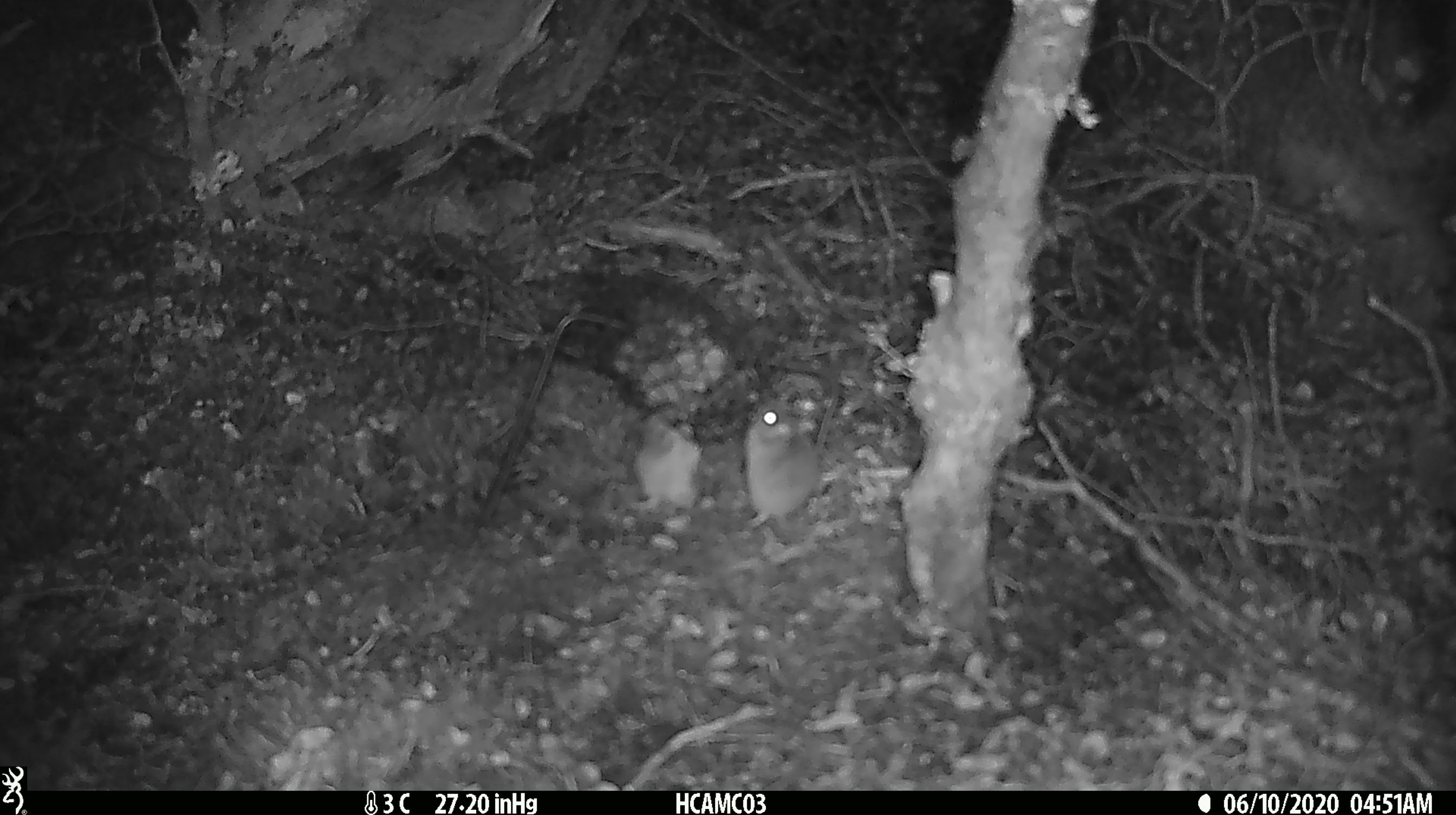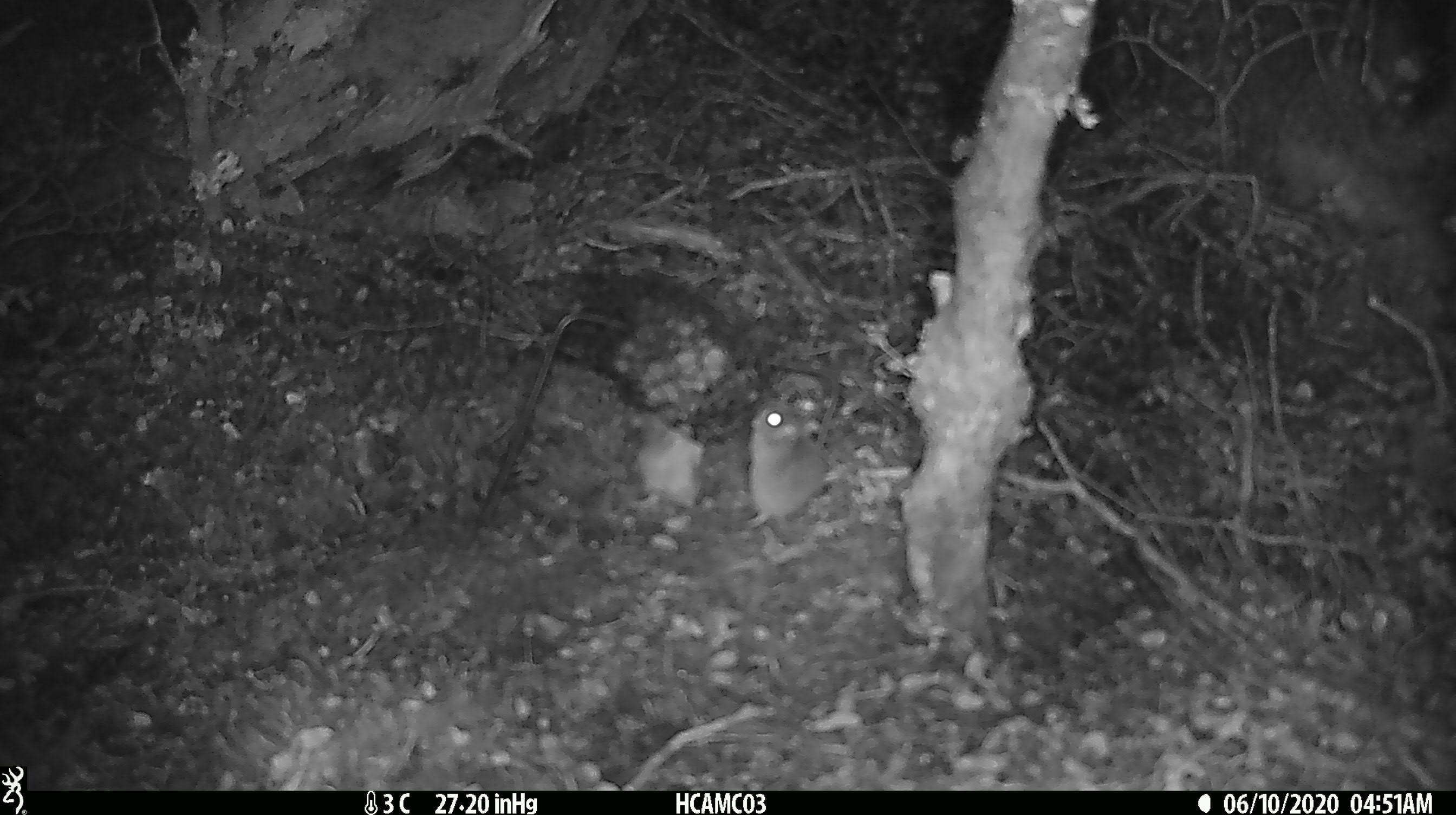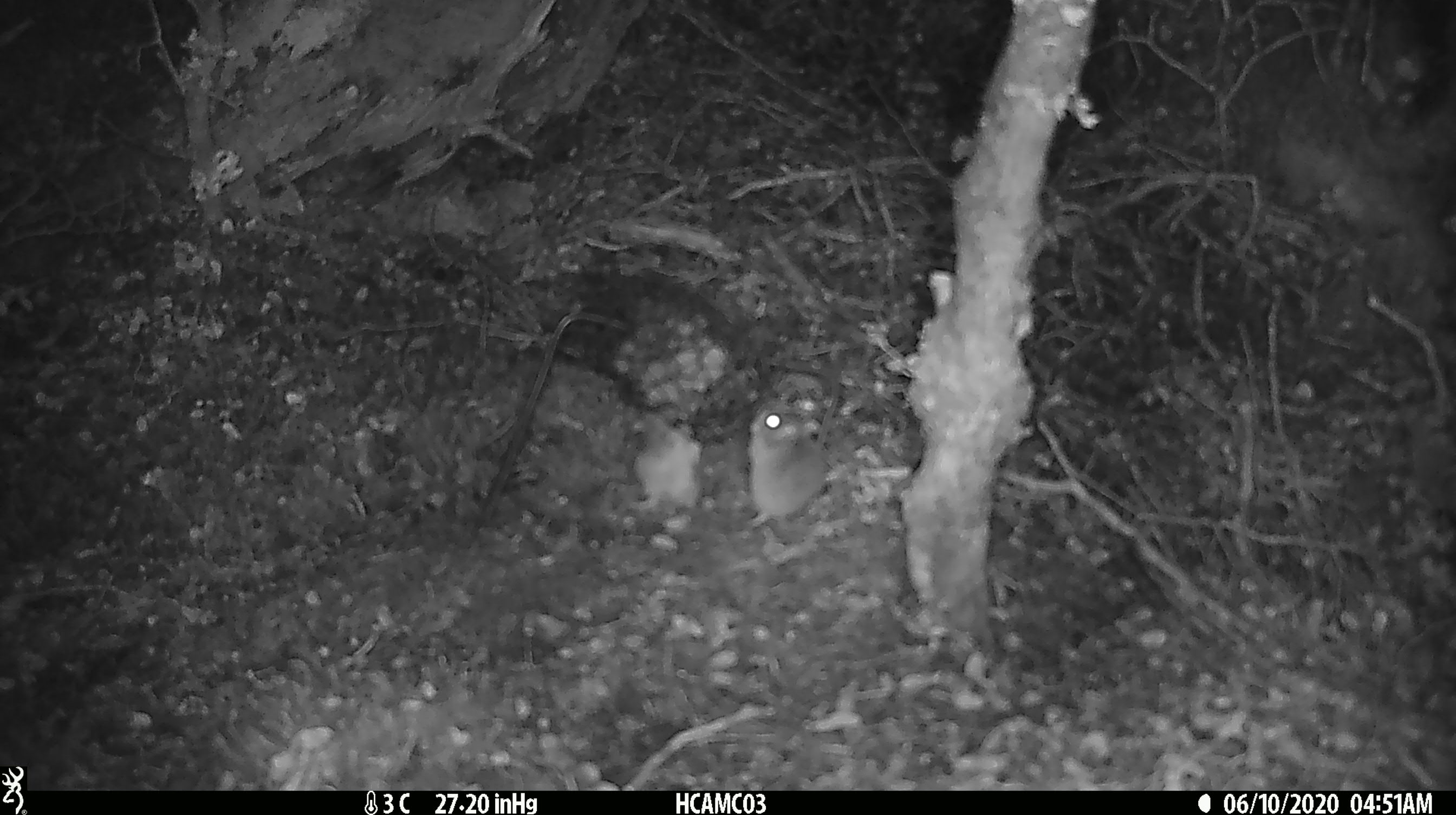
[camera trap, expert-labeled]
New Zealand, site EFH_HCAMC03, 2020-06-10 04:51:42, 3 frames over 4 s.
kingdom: Animalia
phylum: Chordata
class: Mammalia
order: Rodentia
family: Muridae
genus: Mus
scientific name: Mus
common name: mouse